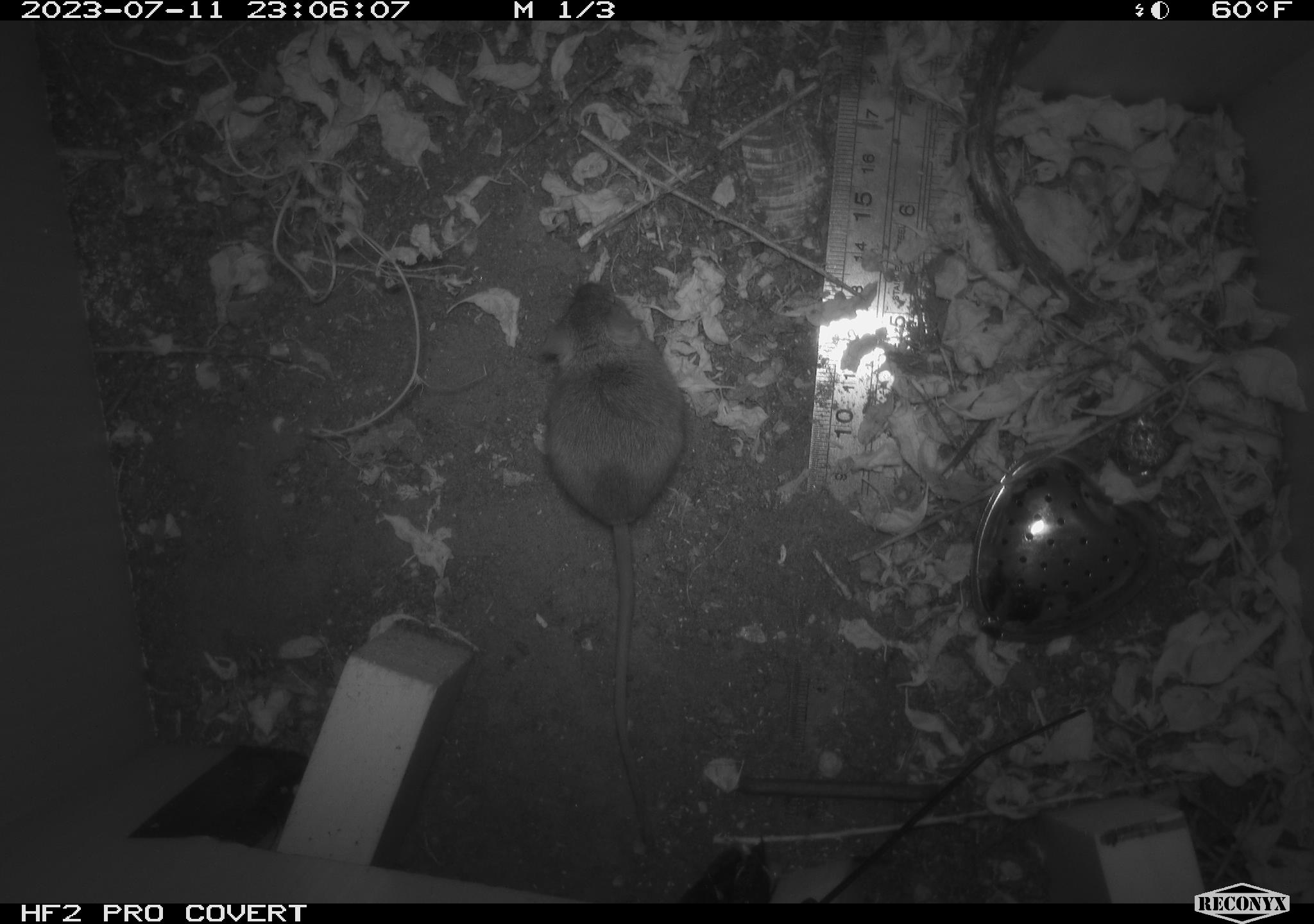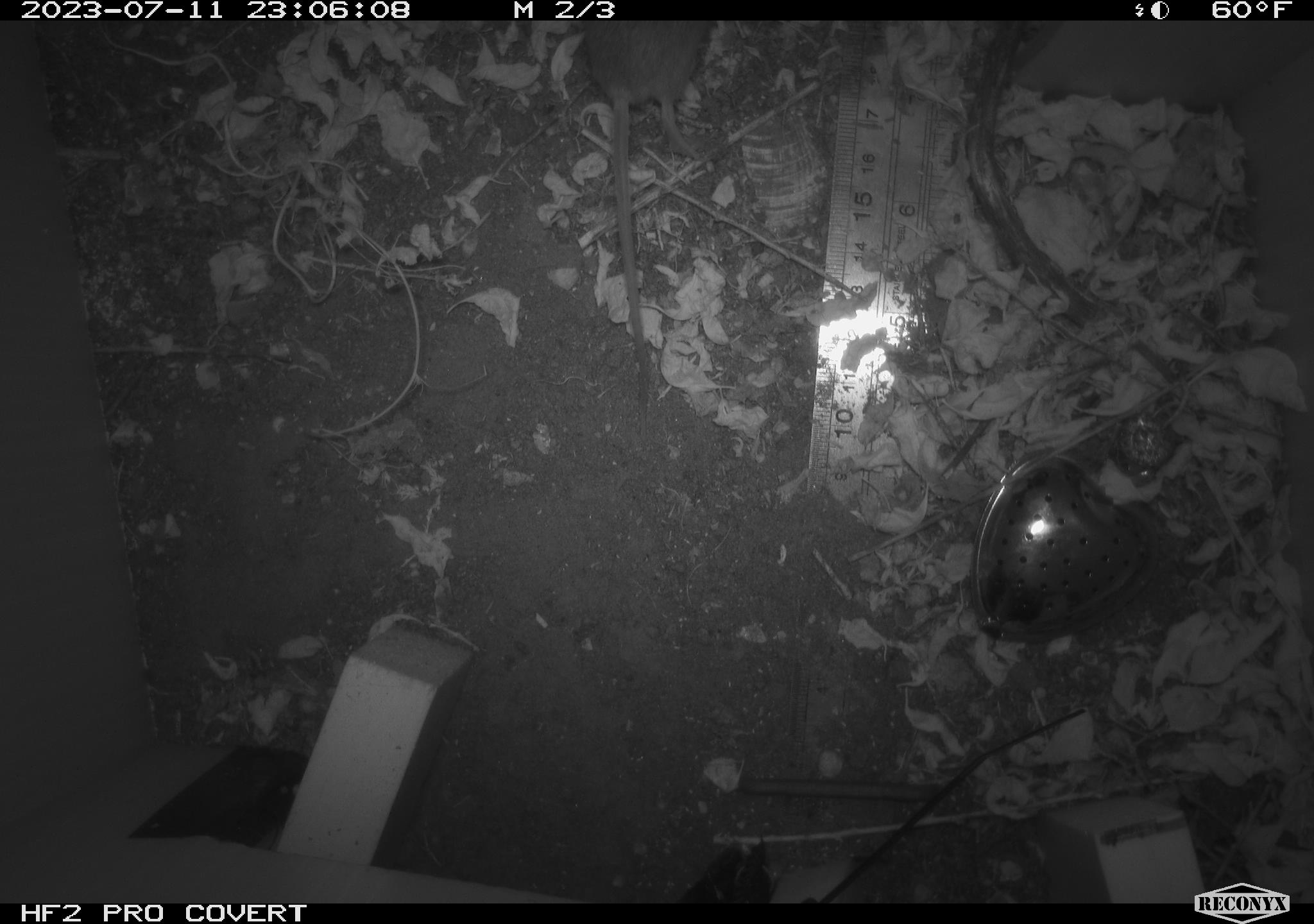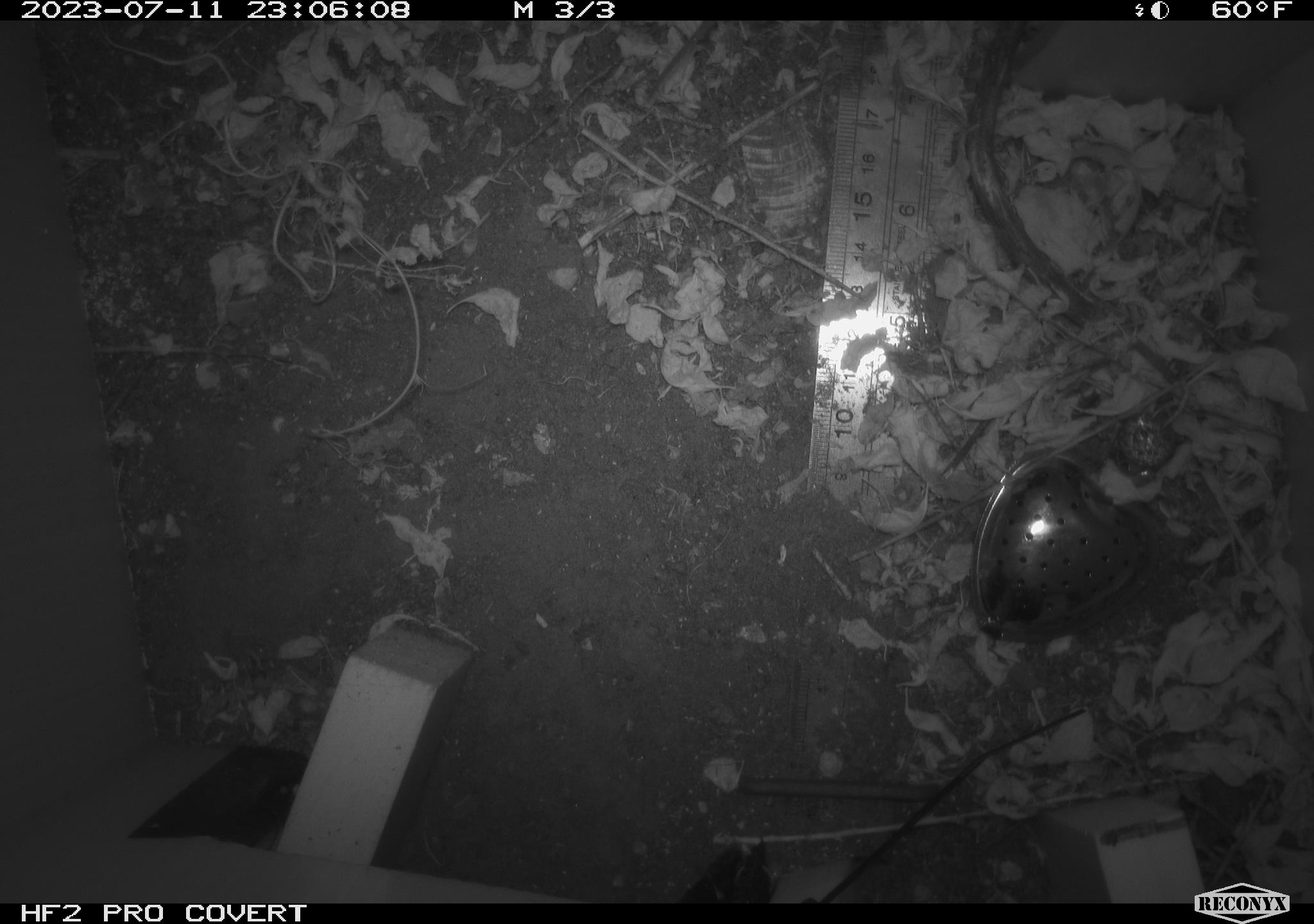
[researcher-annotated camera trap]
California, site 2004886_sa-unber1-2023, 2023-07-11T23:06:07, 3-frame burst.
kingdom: Animalia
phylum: Chordata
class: Mammalia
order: Rodentia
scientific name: Rodentia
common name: mouse species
Mouse species (Rodentia).